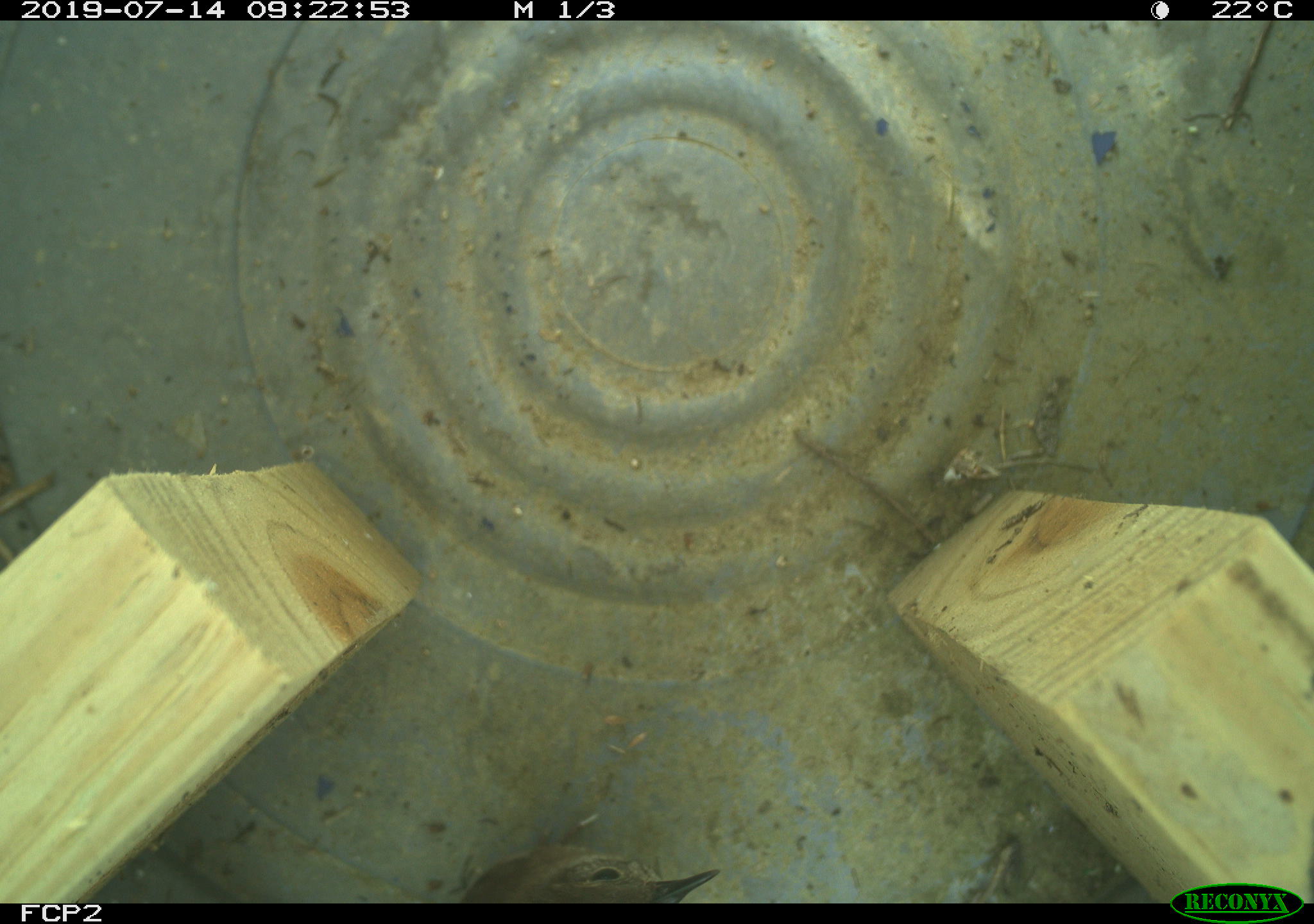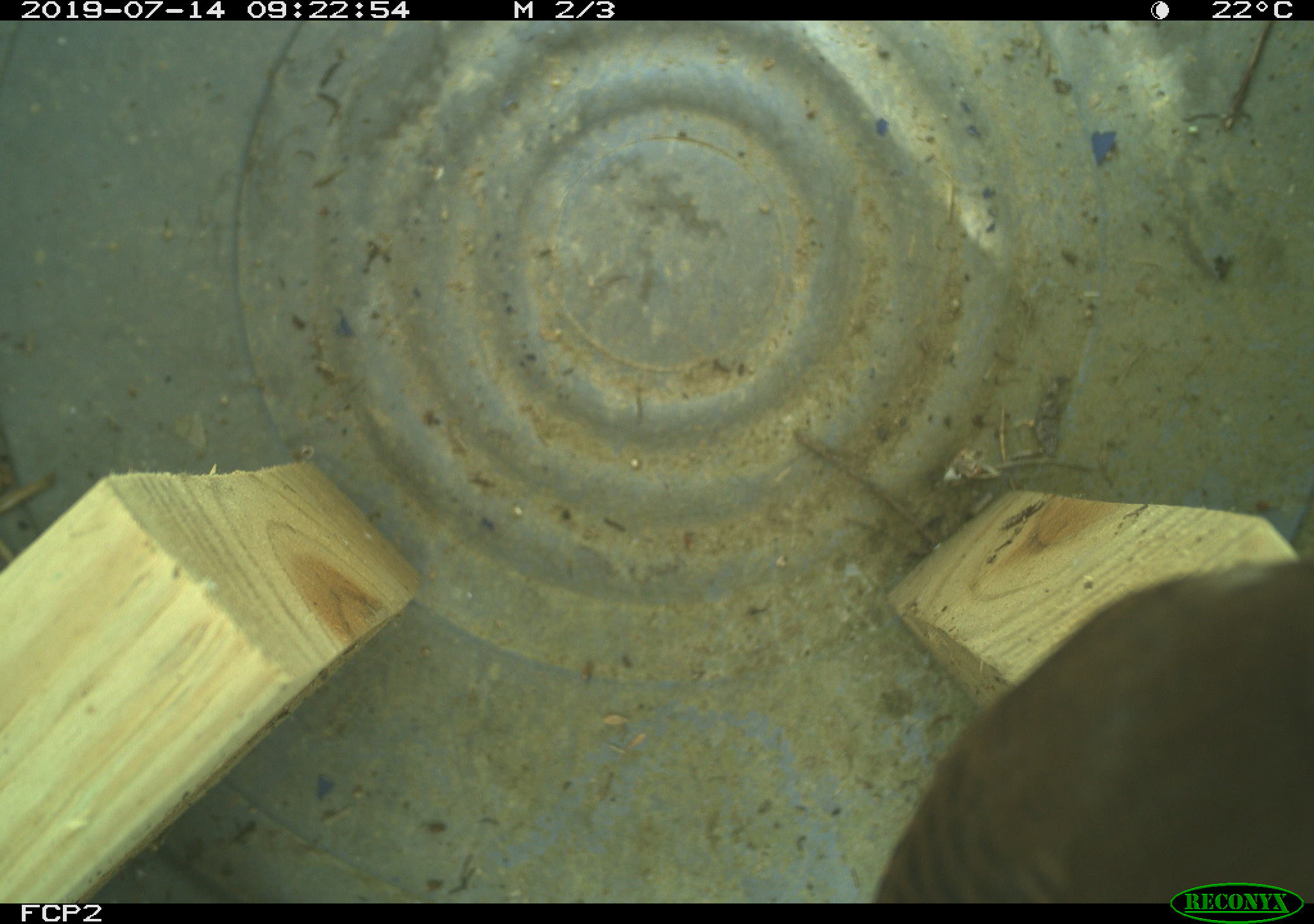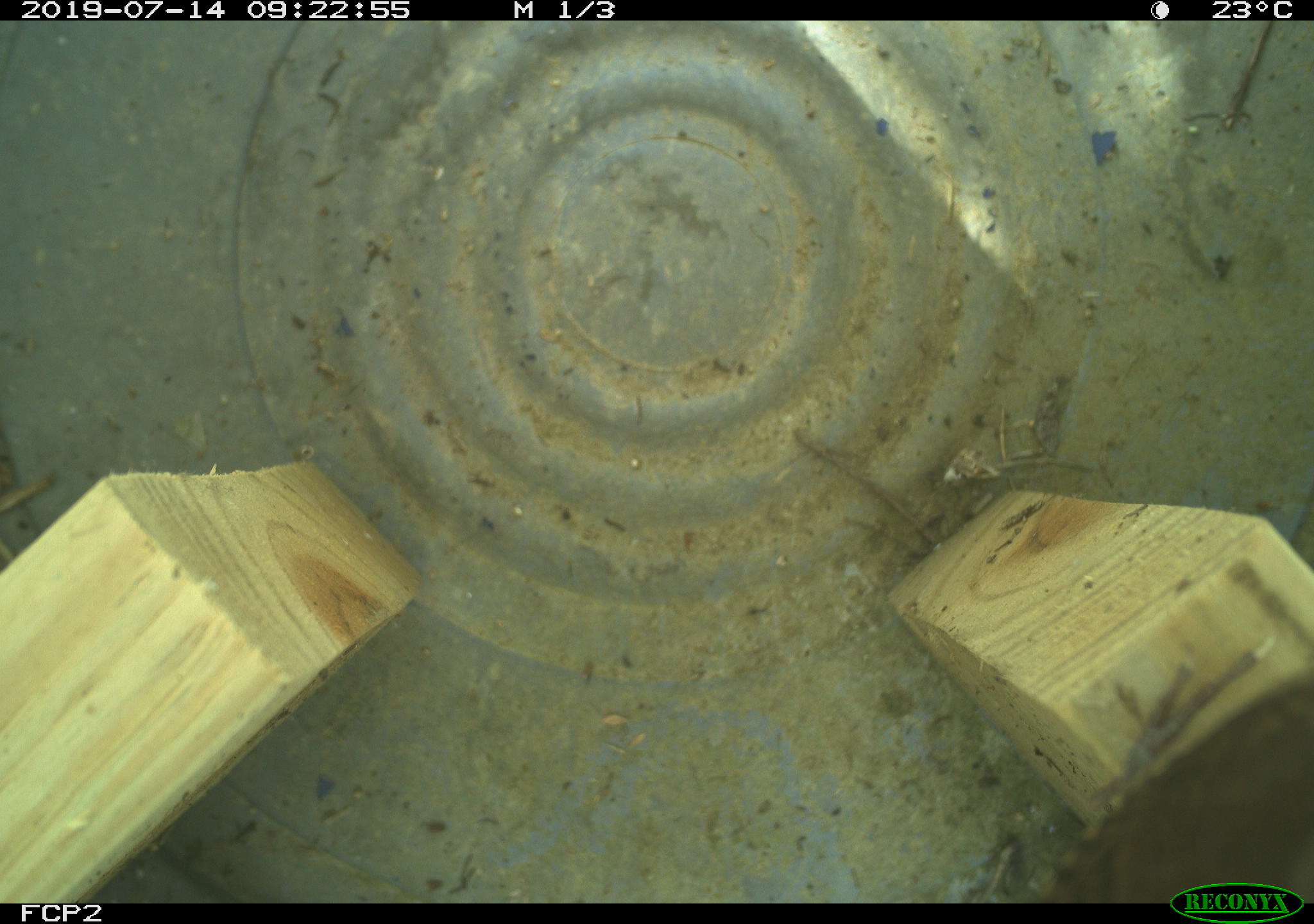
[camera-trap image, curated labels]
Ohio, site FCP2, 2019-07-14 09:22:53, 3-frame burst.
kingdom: Animalia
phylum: Chordata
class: Aves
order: Passeriformes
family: Troglodytidae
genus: Troglodytes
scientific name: Troglodytes aedon aedon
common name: northern house wren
Northern house wren (Troglodytes aedon aedon).